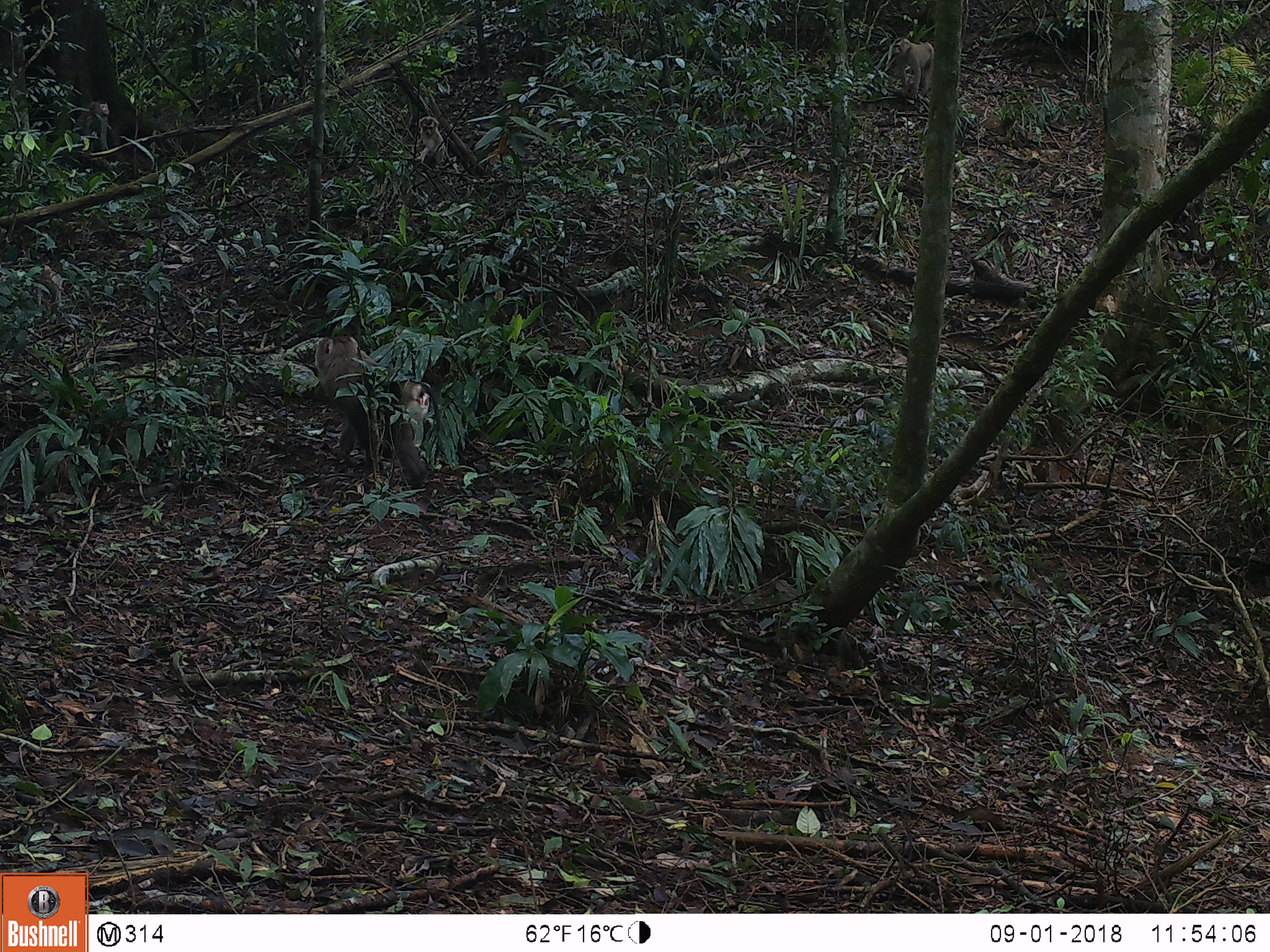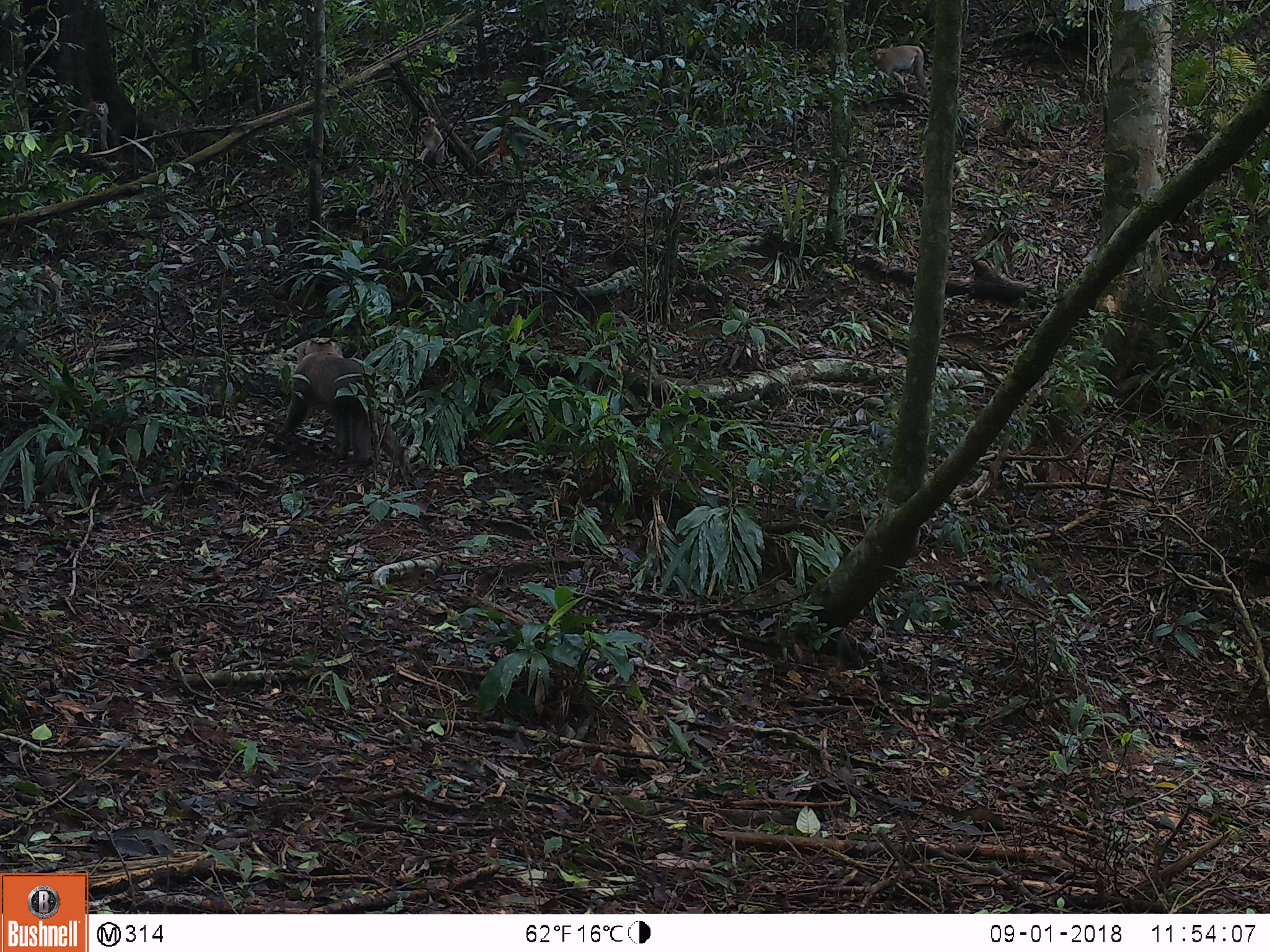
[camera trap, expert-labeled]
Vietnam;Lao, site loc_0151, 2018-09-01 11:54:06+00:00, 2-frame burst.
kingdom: Animalia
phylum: Chordata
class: Mammalia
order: Primates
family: Cercopithecidae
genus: Macaca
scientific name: Macaca nemestrina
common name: pig-tailed macaque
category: pig tailed macaque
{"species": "pig tailed macaque (pig-tailed macaque) (Macaca nemestrina)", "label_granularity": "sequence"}